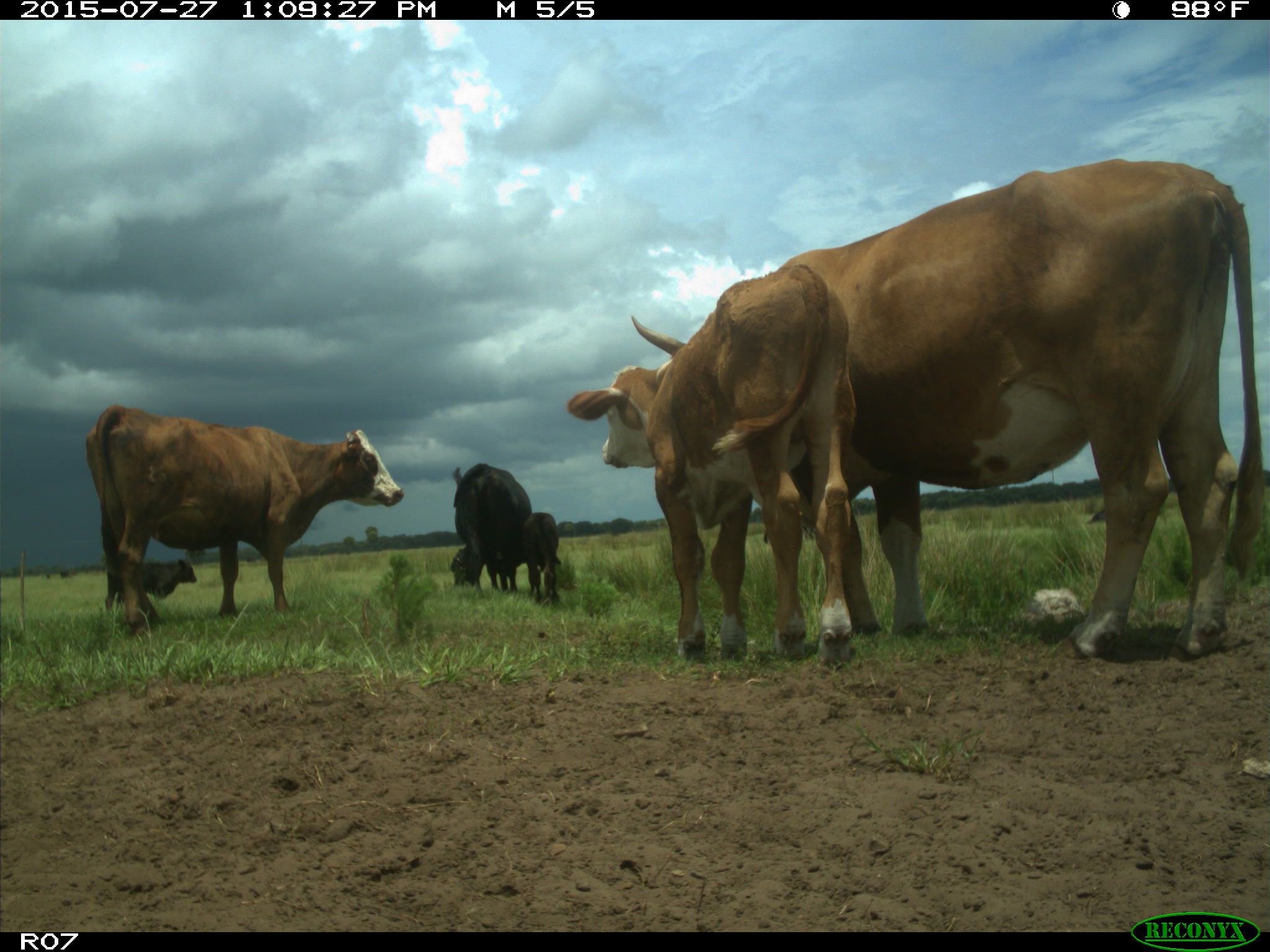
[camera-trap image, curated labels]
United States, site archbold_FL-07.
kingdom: Animalia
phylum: Chordata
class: Mammalia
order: Artiodactyla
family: Bovidae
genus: Bos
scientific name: Bos taurus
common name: domestic cow